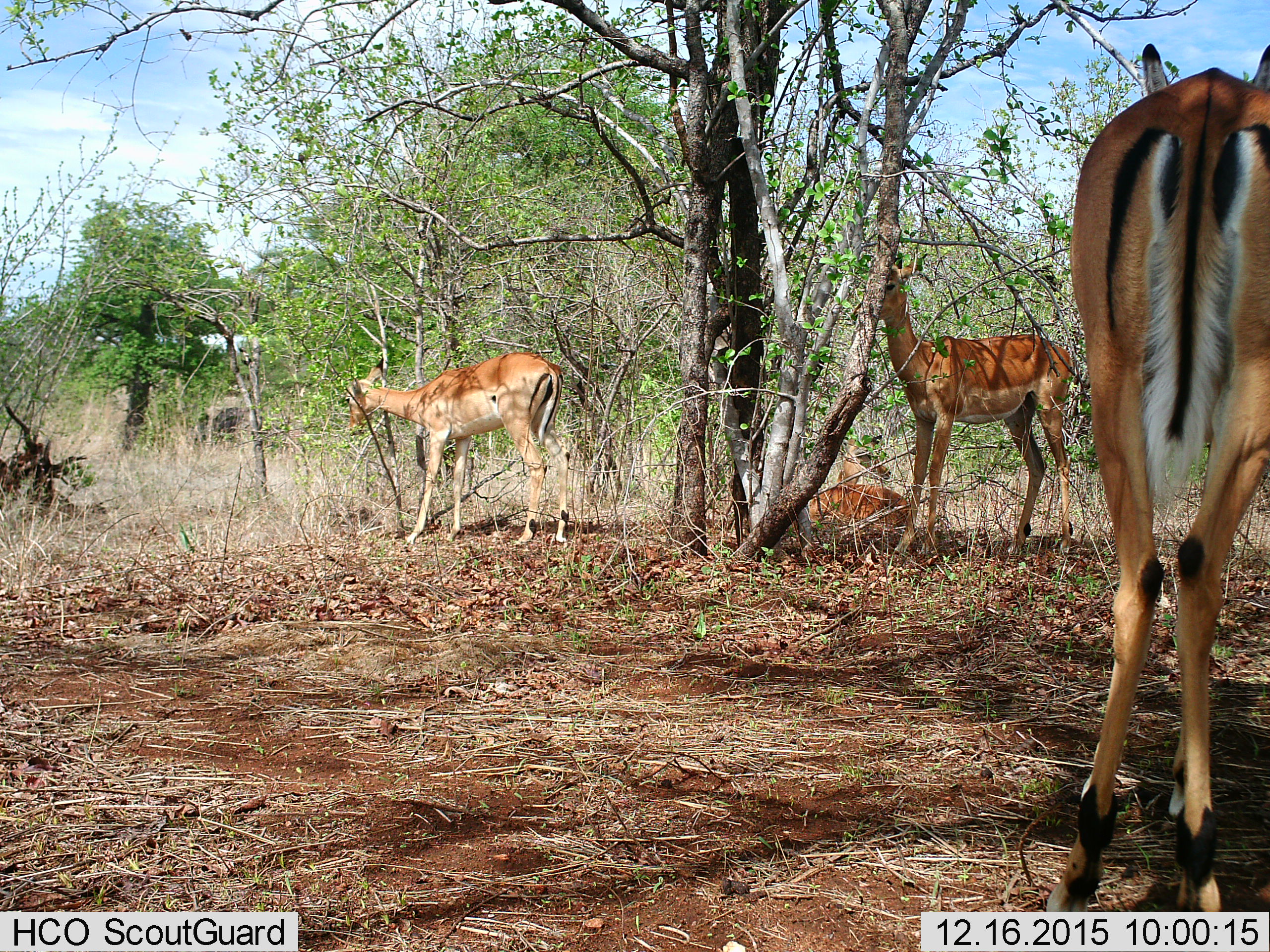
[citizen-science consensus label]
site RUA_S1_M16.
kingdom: Animalia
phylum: Chordata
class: Mammalia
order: Artiodactyla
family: Bovidae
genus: Aepyceros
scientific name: Aepyceros melampus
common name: impala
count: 4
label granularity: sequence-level